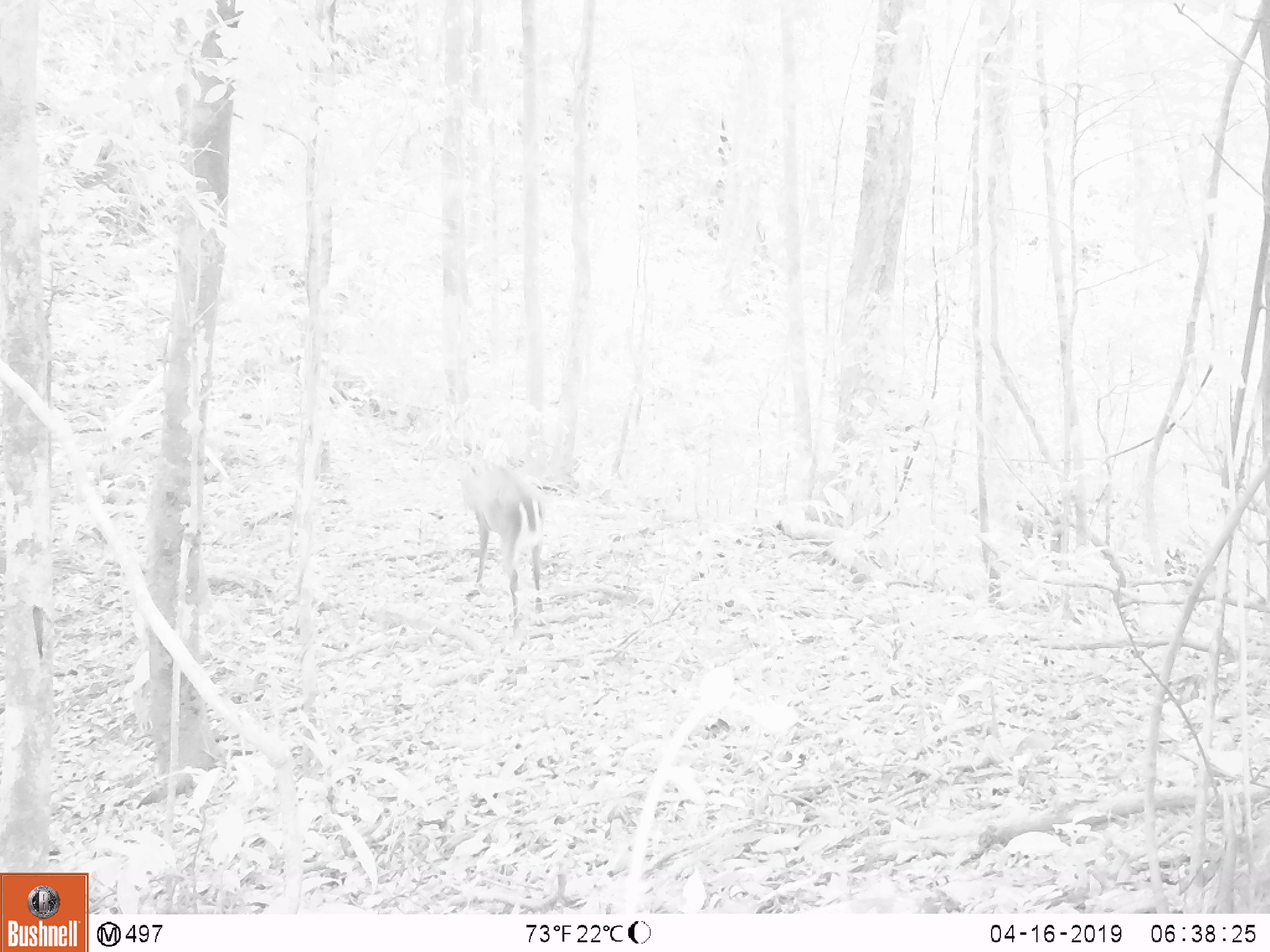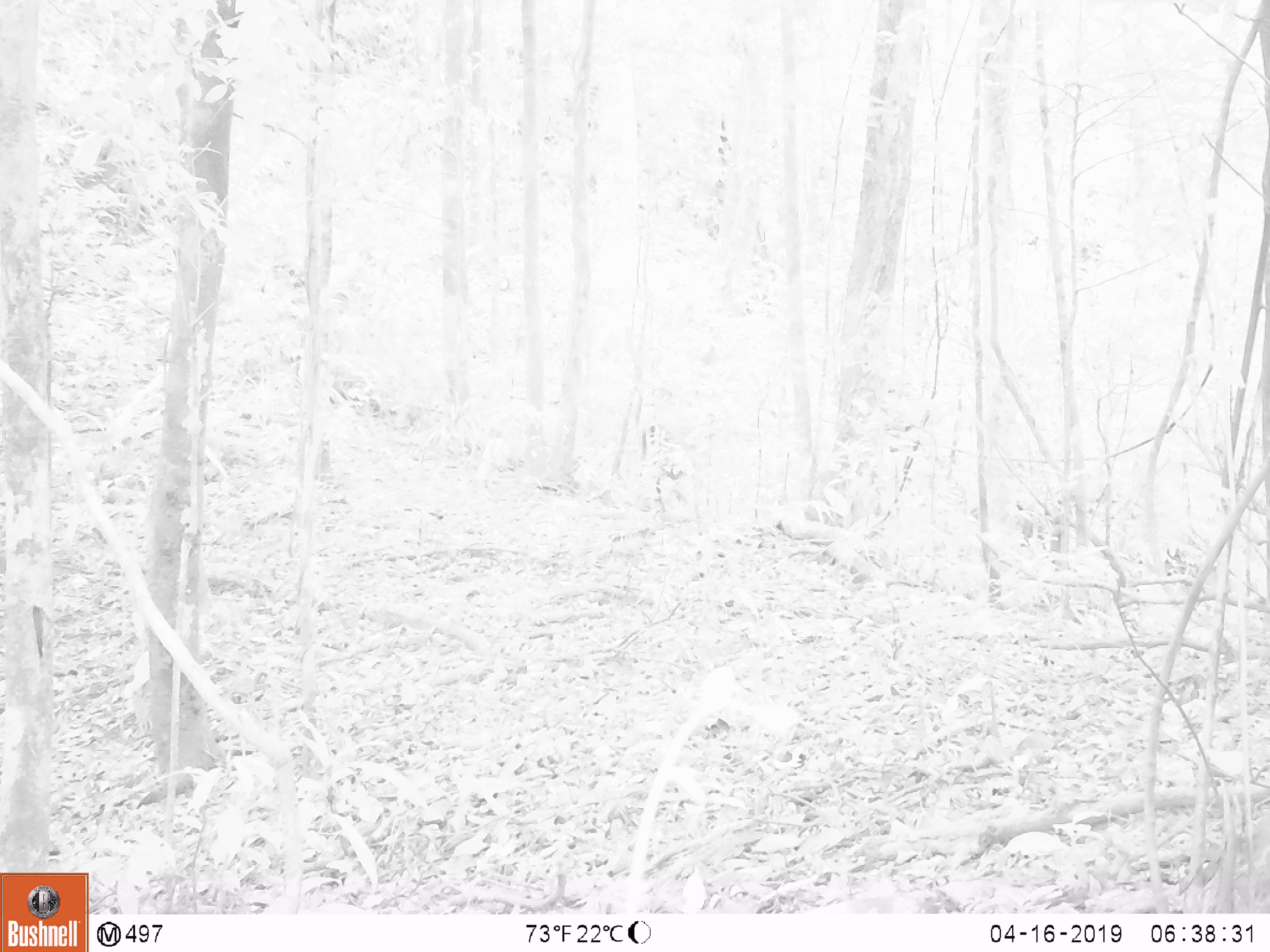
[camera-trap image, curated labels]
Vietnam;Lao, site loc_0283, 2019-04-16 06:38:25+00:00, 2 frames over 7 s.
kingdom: Animalia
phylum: Chordata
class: Mammalia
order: Artiodactyla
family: Cervidae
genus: Muntiacus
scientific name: Muntiacus rooseveltorum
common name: roosevelt's muntjac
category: roosevelts muntjac group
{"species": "roosevelts muntjac group (roosevelt's muntjac) (Muntiacus rooseveltorum)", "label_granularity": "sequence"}